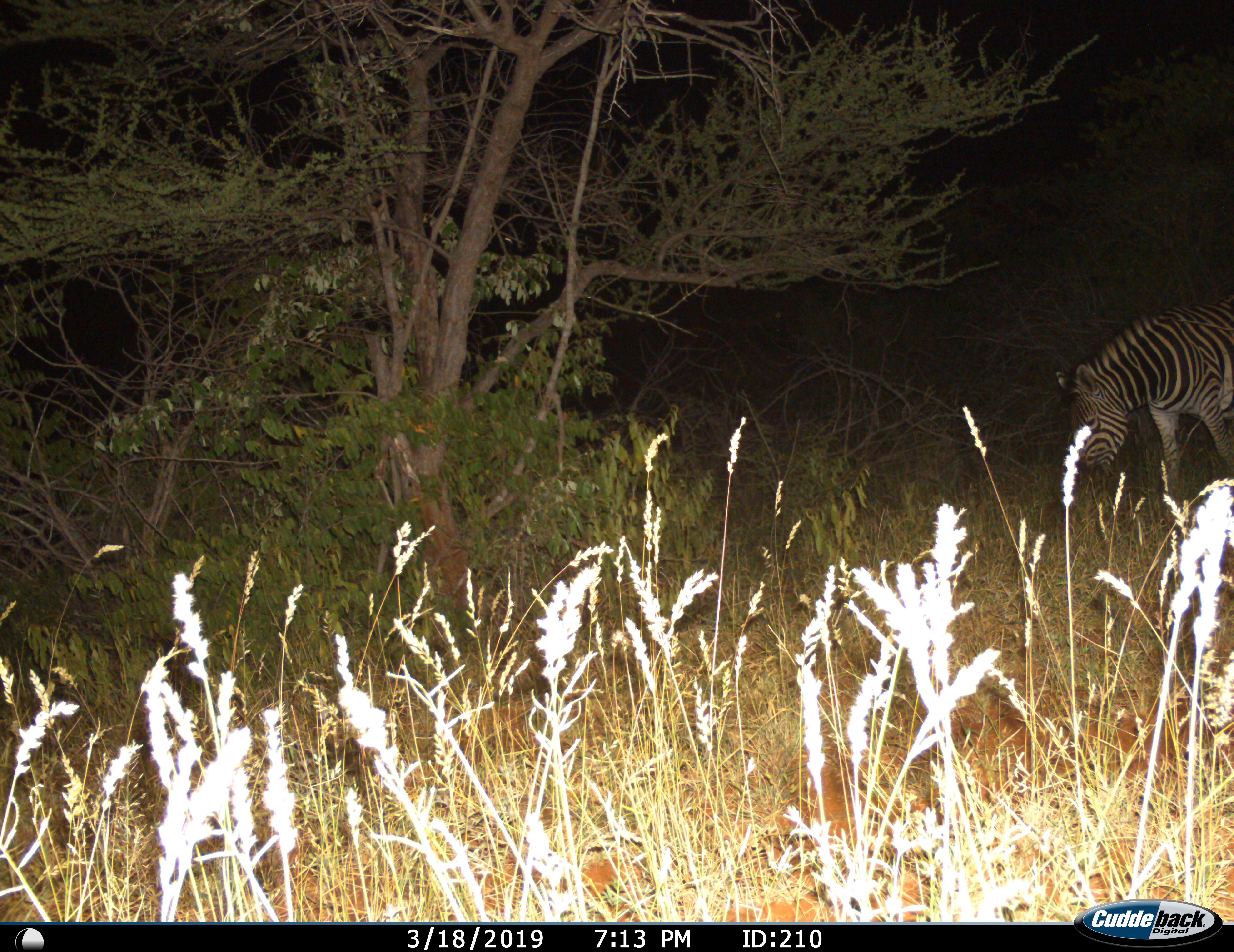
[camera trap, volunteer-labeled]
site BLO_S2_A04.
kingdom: Animalia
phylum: Chordata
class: Mammalia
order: Perissodactyla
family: Equidae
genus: Equus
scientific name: Equus quagga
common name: plains zebra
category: zebraplains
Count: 1.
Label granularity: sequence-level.